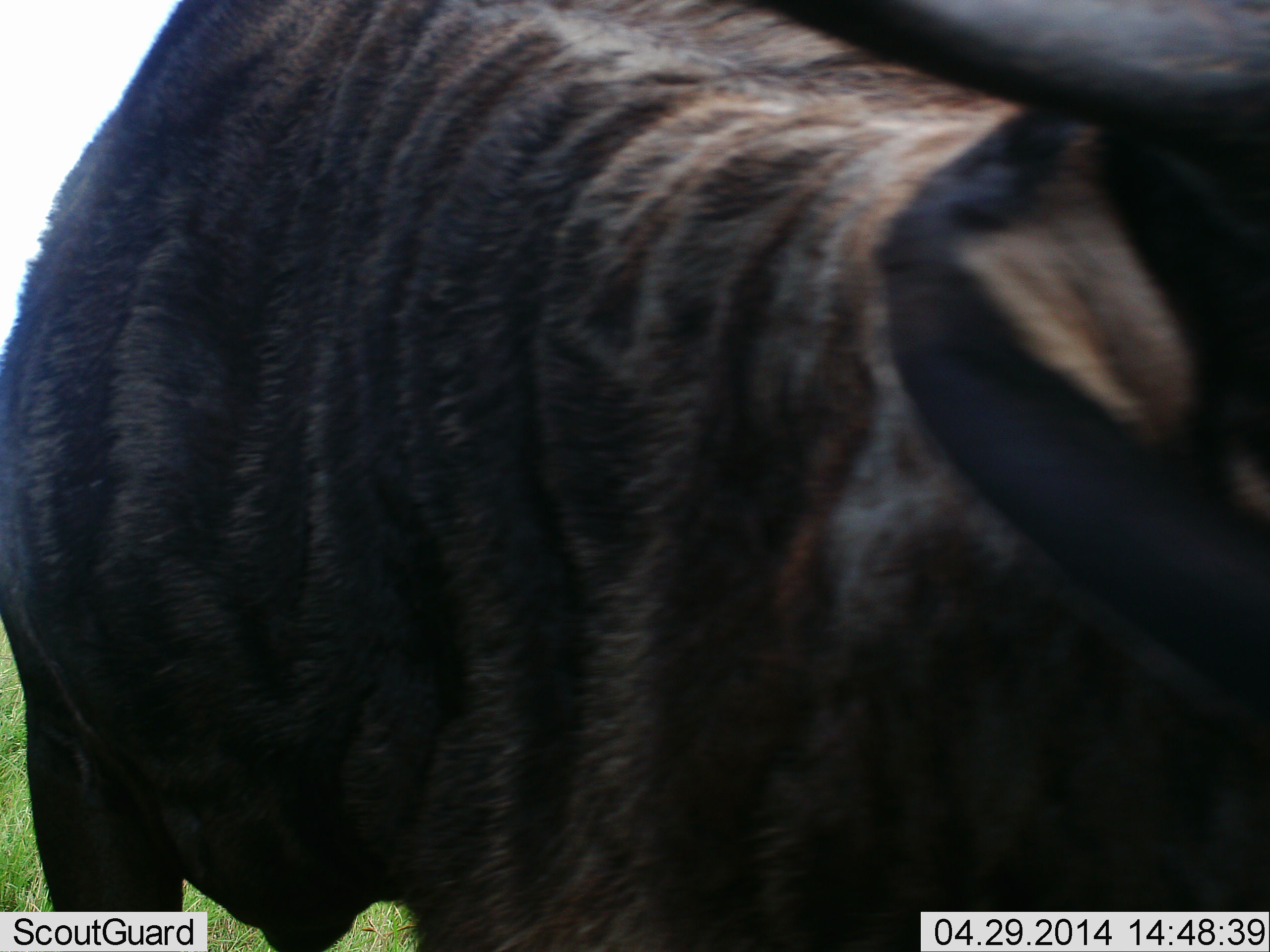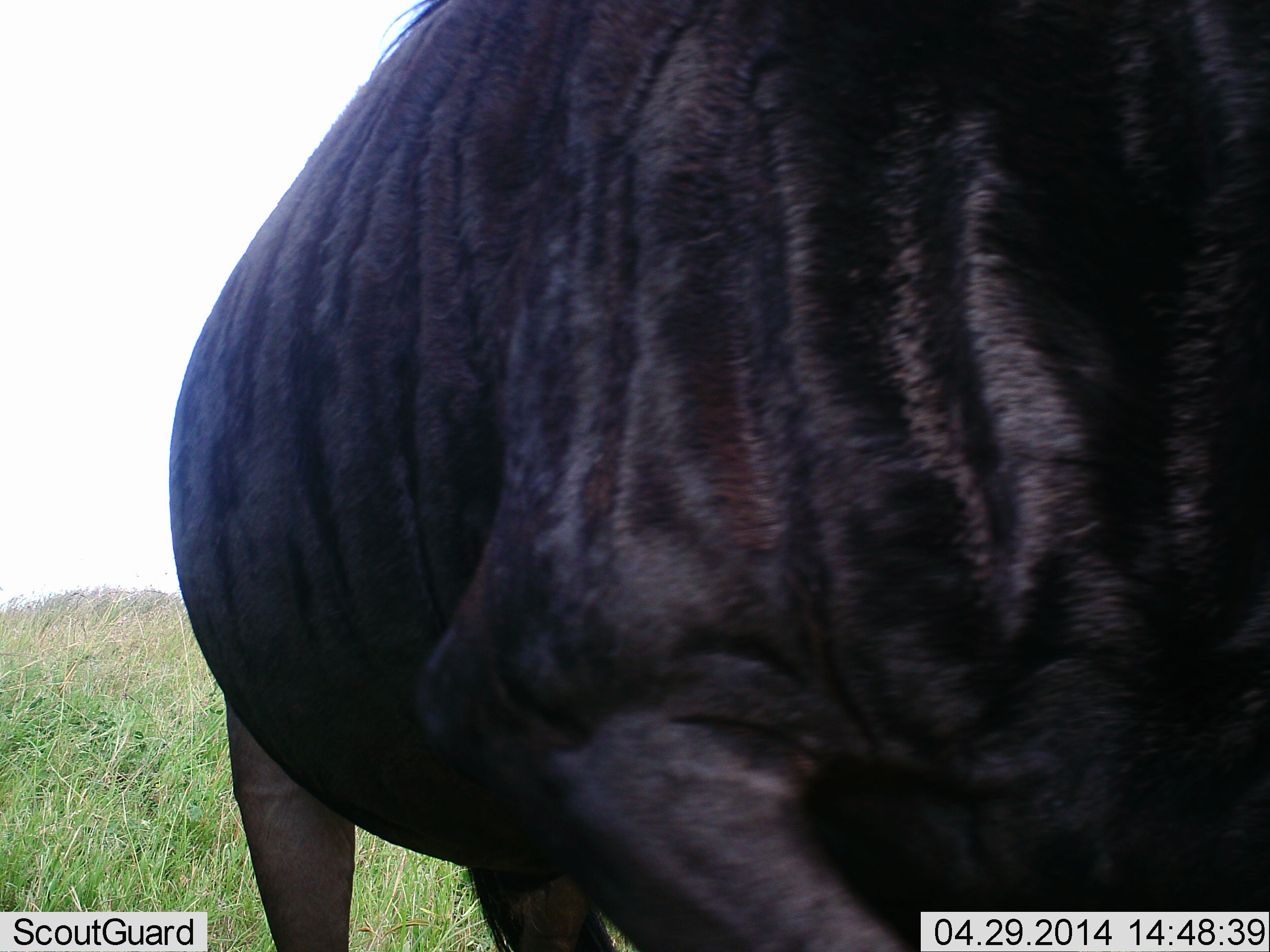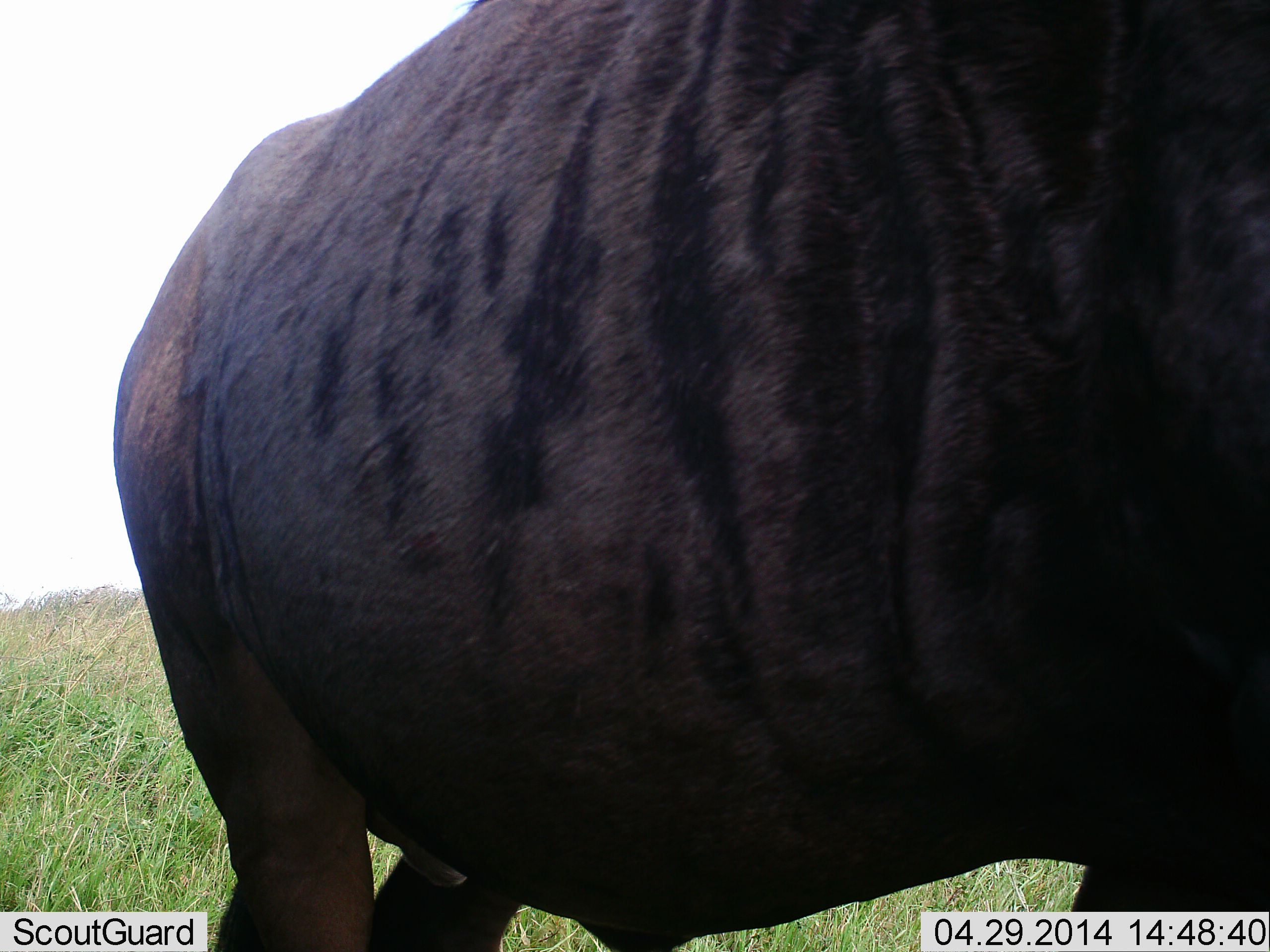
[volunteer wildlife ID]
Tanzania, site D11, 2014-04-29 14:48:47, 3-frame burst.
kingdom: Animalia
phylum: Chordata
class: Mammalia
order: Artiodactyla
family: Bovidae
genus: Connochaetes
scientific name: Connochaetes taurinus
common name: blue wildebeest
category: wildebeest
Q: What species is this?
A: Wildebeest (blue wildebeest) (Connochaetes taurinus).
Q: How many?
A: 1.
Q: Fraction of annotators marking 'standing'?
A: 60%.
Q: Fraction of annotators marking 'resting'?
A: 0%.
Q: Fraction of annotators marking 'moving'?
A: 30%.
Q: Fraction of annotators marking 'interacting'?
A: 0%.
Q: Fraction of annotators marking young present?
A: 0%.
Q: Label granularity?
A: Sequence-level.